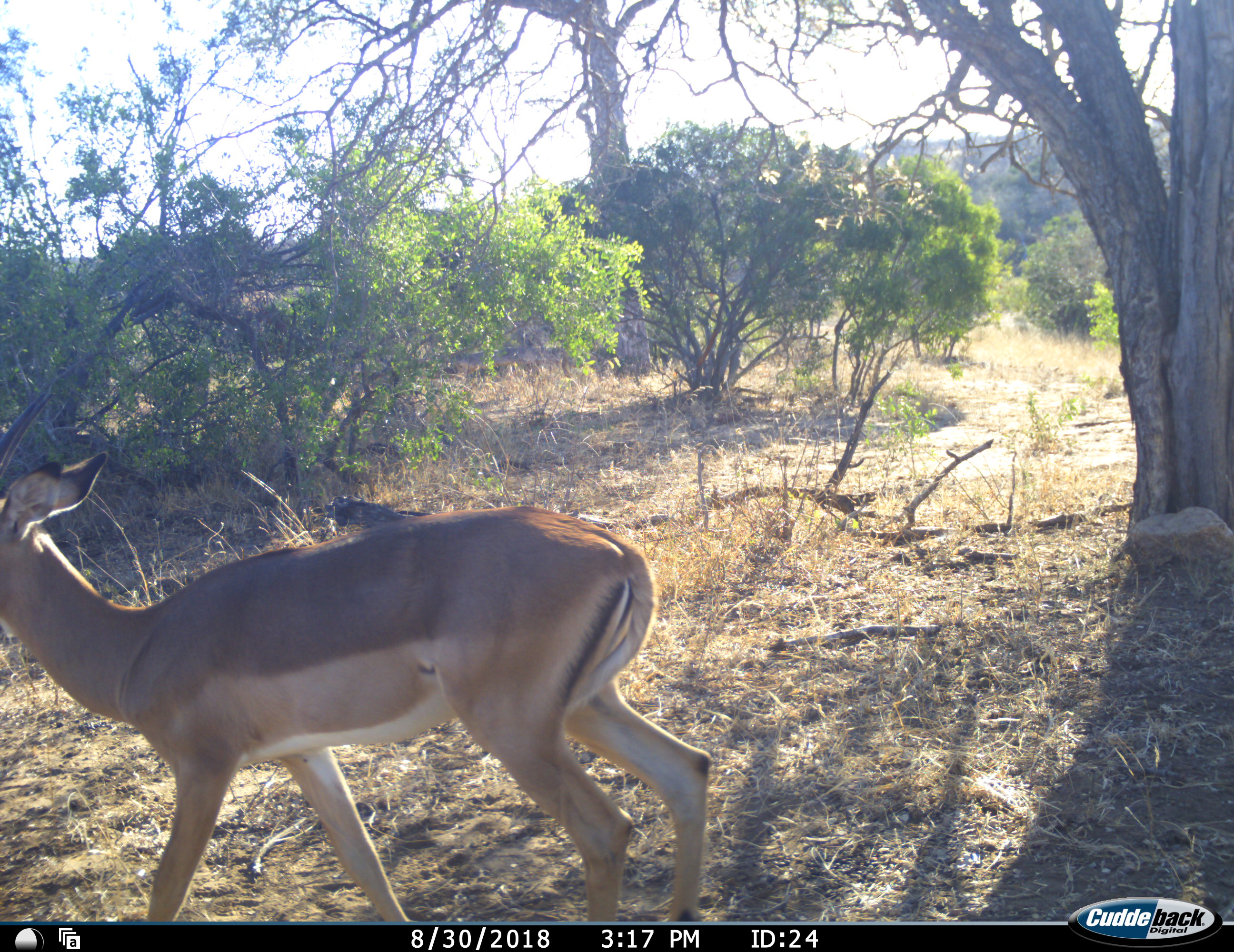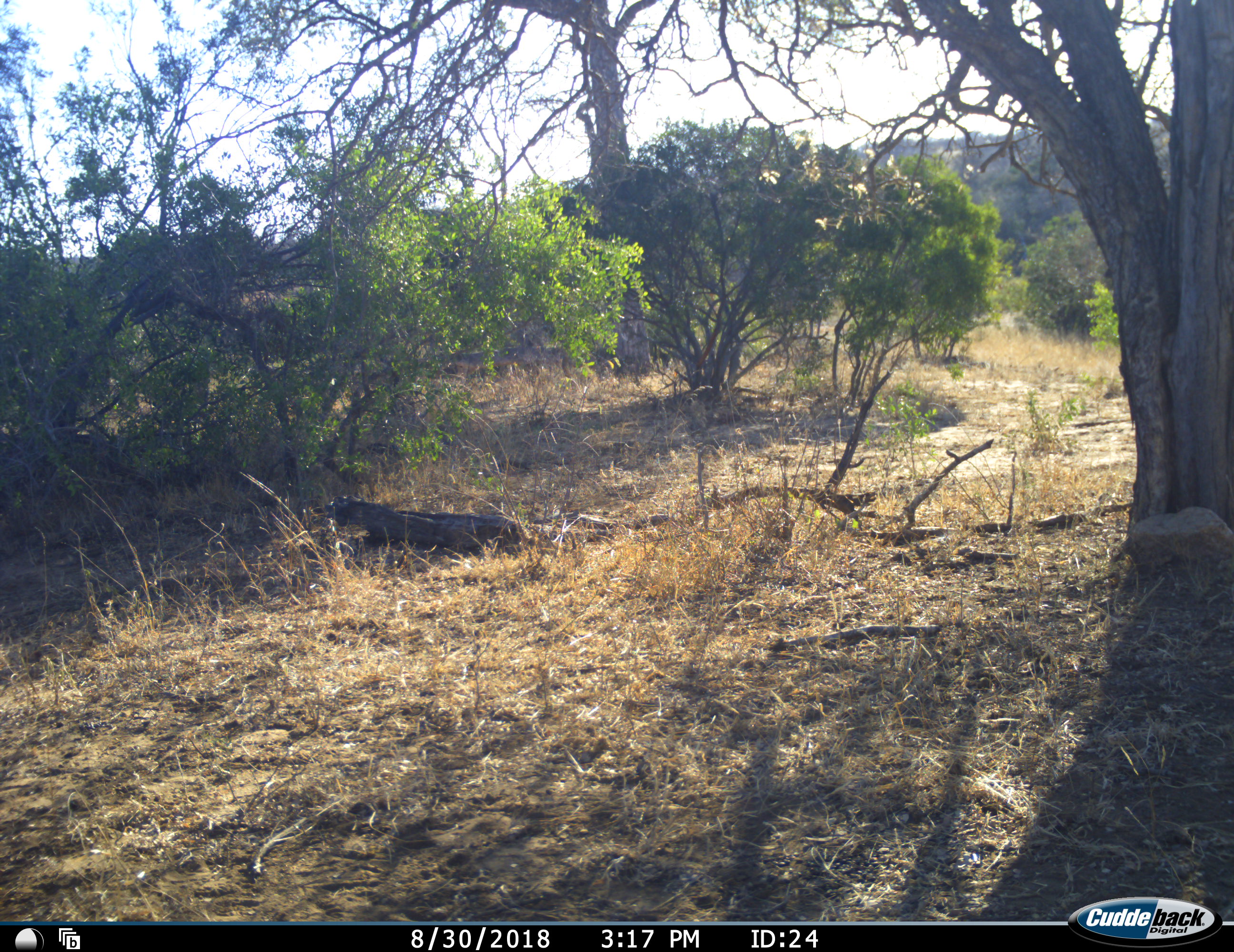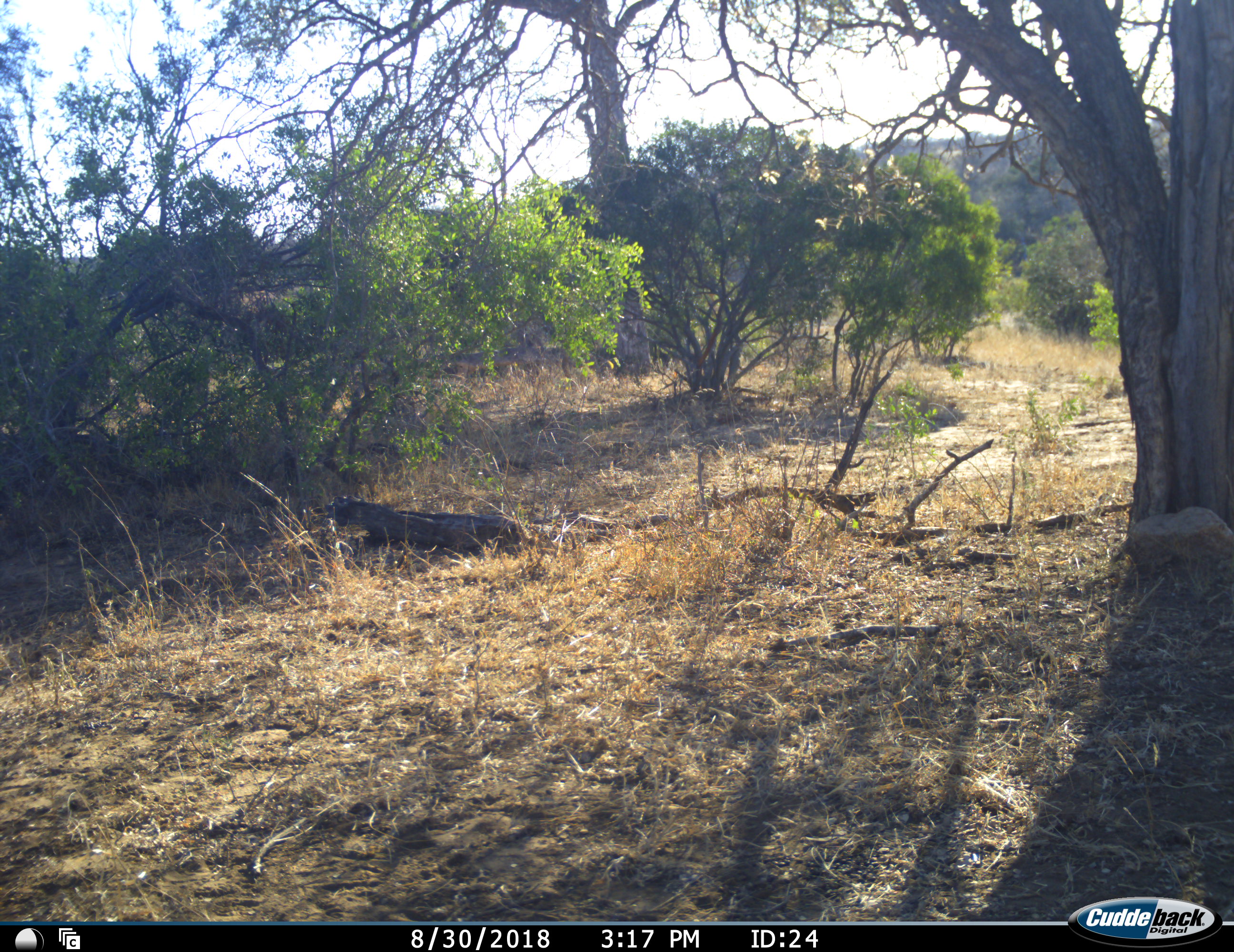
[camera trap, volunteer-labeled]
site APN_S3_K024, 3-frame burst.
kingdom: Animalia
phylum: Chordata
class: Mammalia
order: Artiodactyla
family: Bovidae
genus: Aepyceros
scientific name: Aepyceros melampus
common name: impala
Impala (Aepyceros melampus), count 1. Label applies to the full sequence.